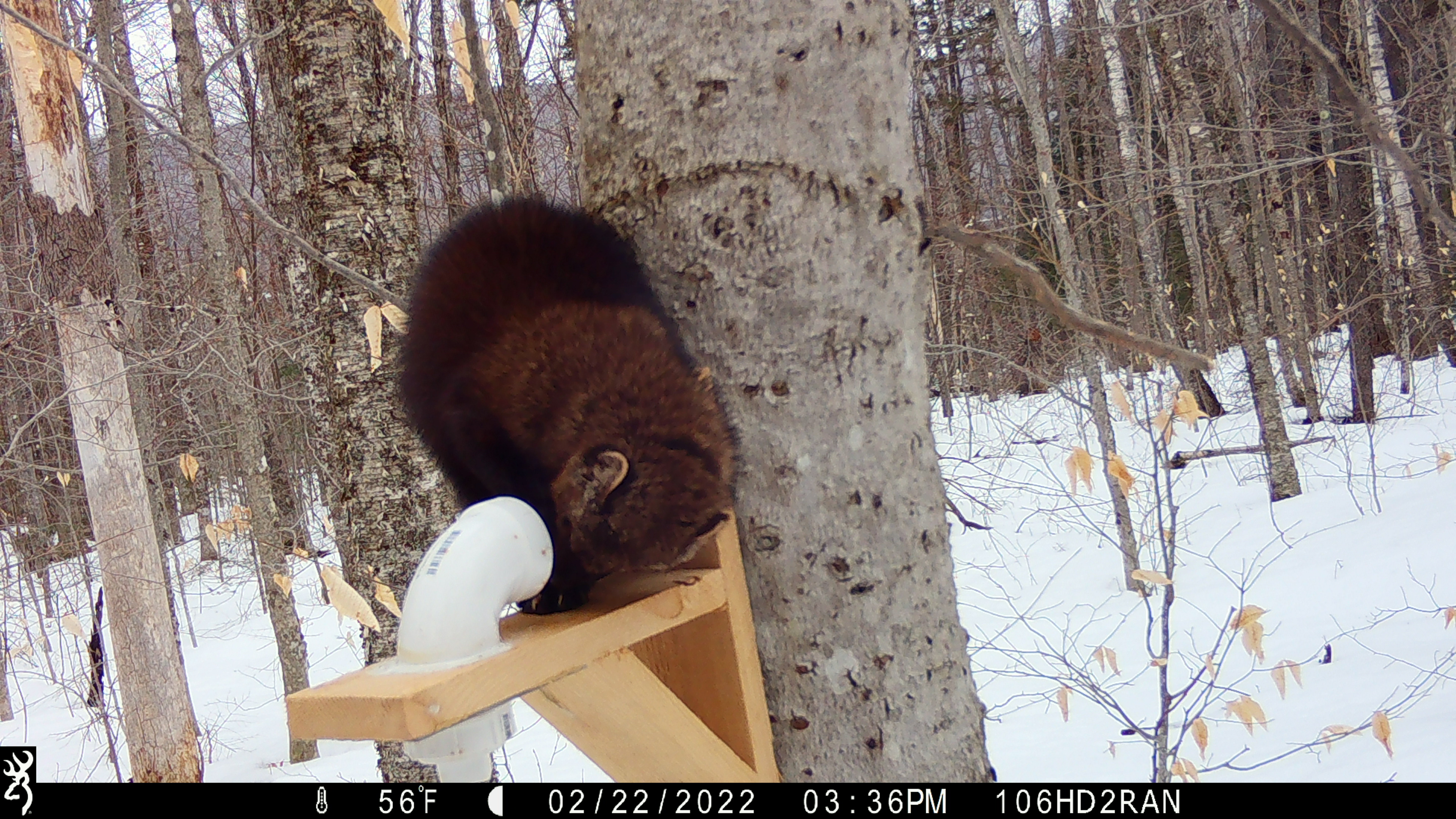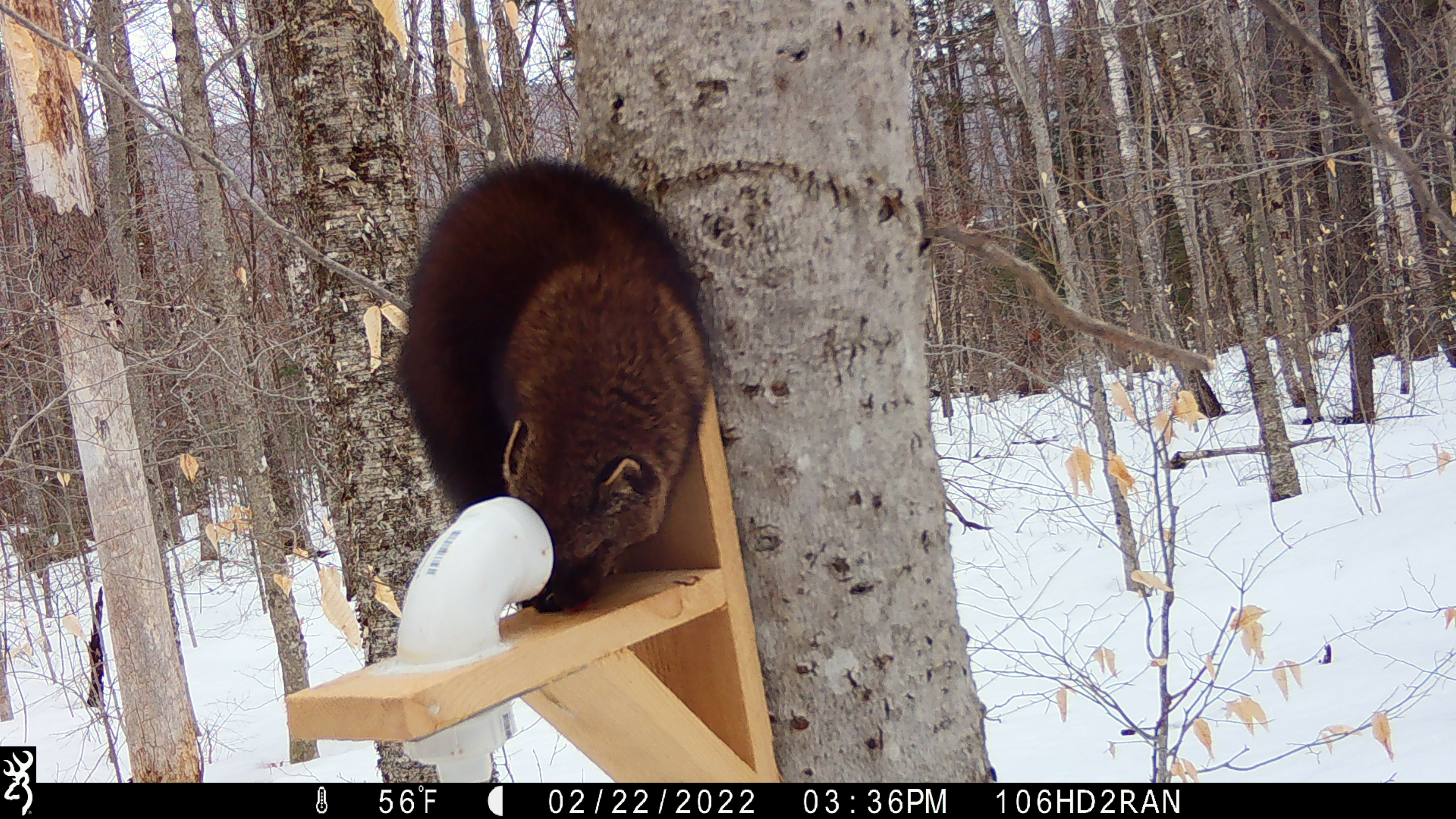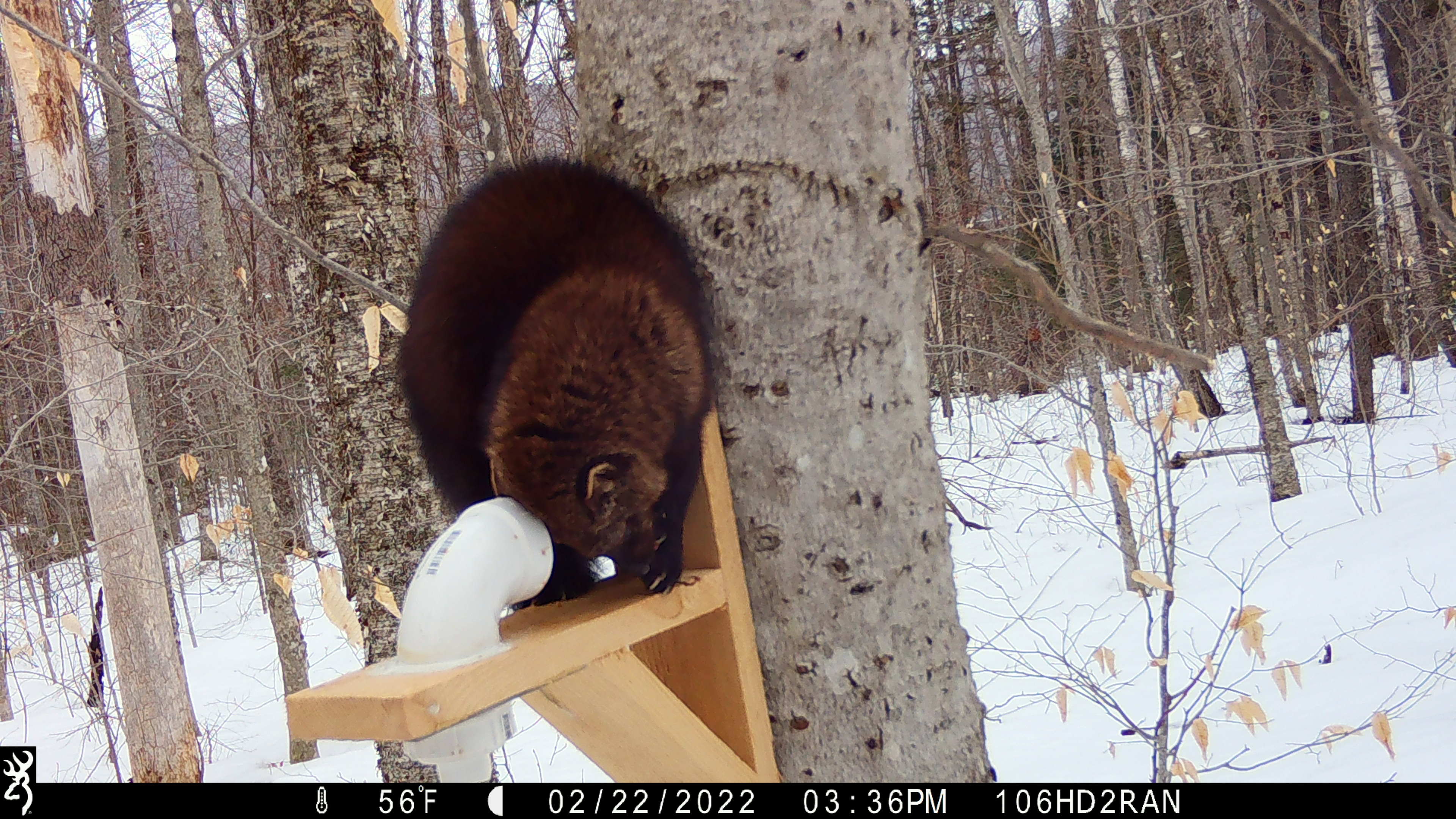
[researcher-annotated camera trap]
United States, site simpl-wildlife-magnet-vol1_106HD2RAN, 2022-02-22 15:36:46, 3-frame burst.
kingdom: Animalia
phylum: Chordata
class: Mammalia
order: Carnivora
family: Mustelidae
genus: Pekania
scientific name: Pekania pennanti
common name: fisher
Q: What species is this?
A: Fisher (Pekania pennanti).